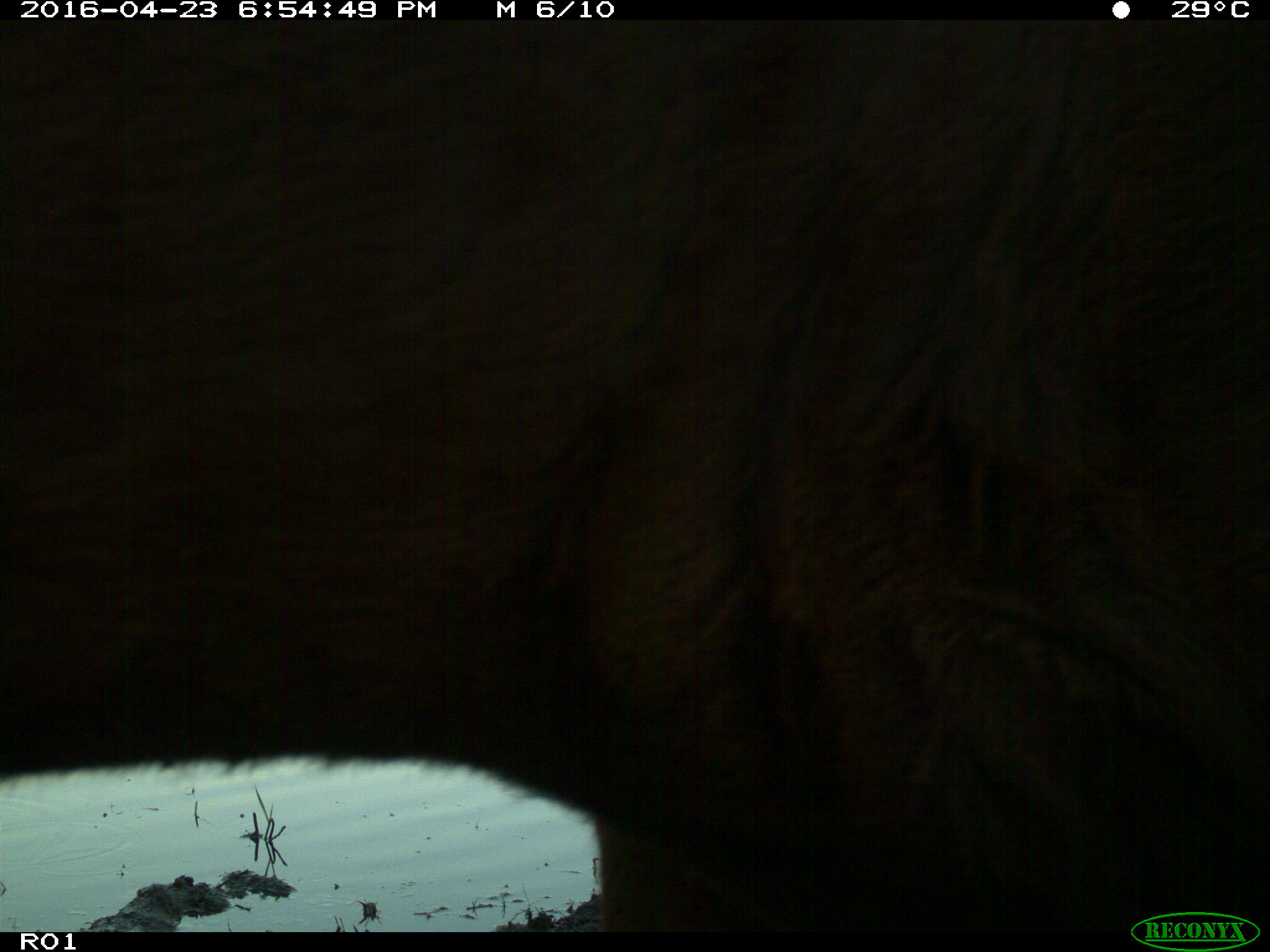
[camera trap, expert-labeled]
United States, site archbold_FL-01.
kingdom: Animalia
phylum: Chordata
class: Mammalia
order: Artiodactyla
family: Bovidae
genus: Bos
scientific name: Bos taurus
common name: domestic cow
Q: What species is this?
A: Bos taurus (domestic cow).